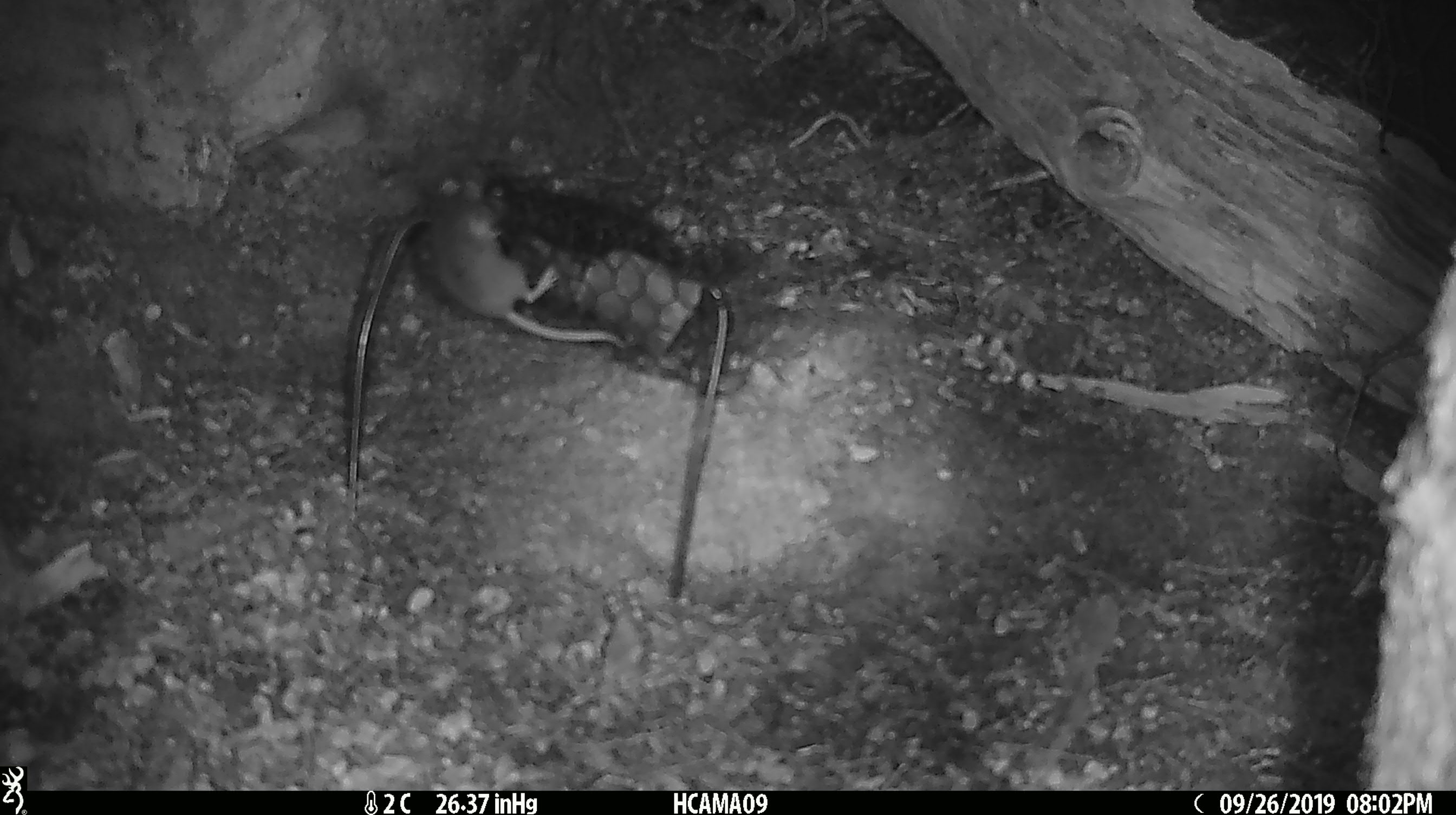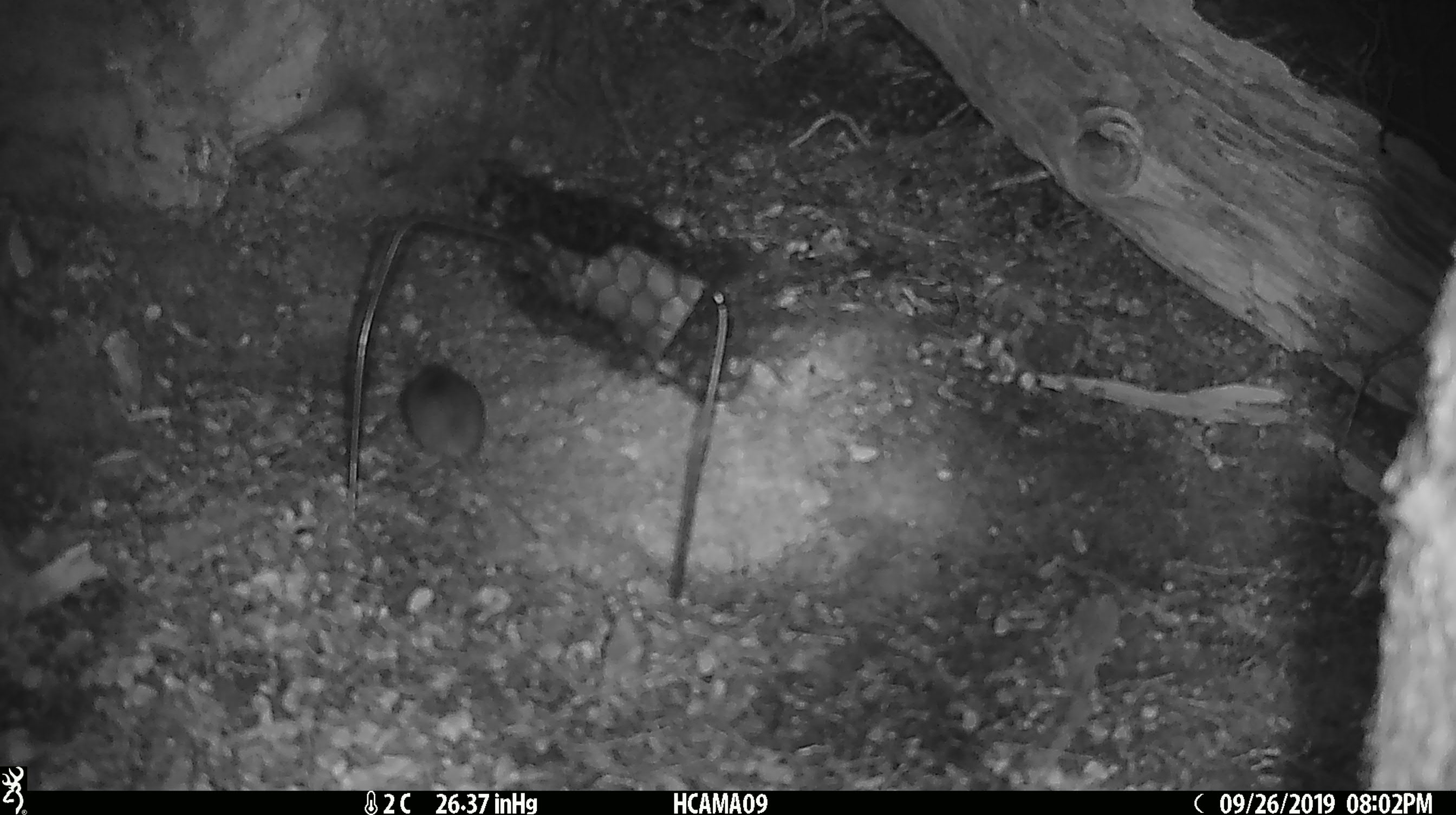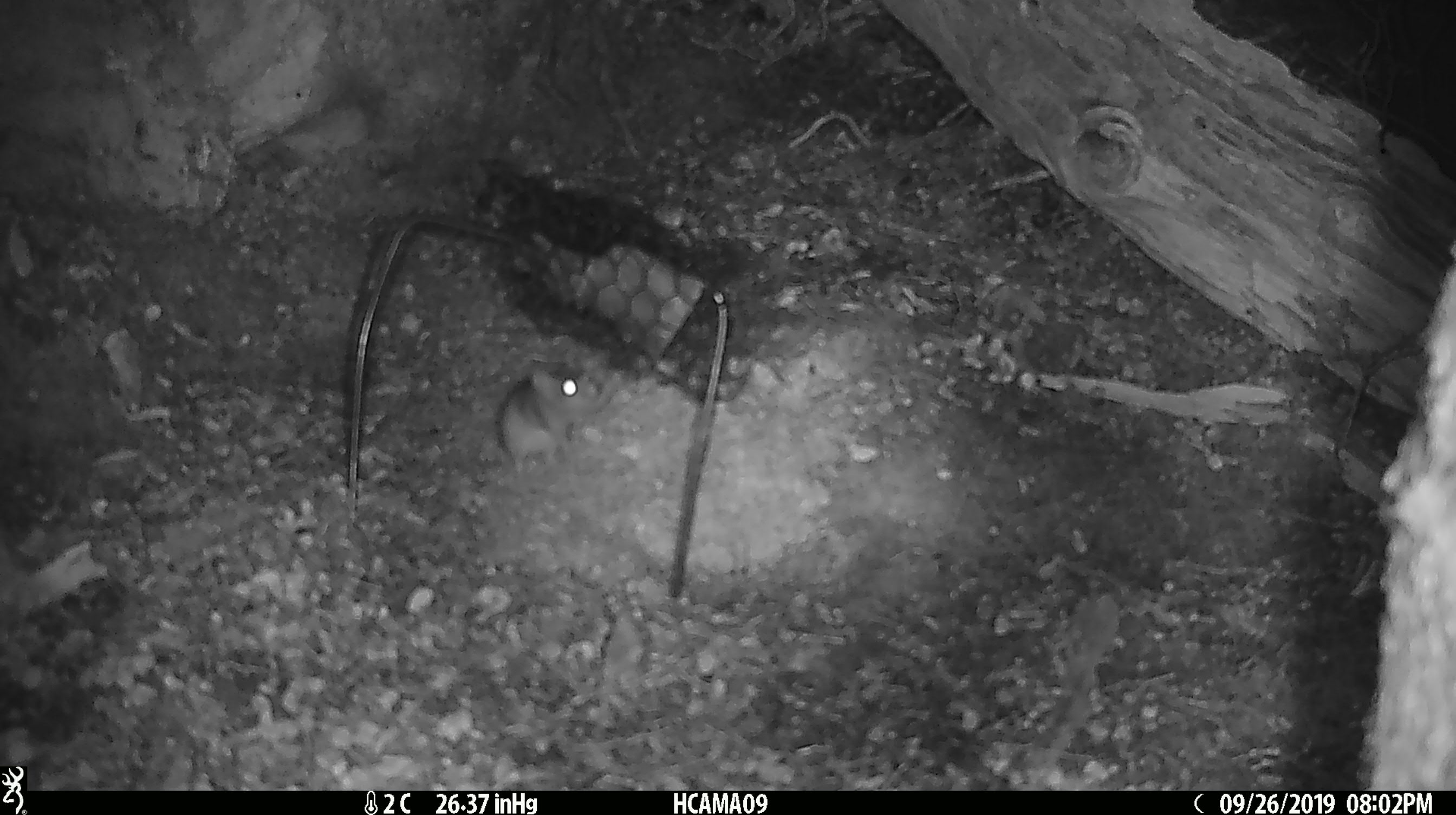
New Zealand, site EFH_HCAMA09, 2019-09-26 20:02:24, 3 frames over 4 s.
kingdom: Animalia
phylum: Chordata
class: Mammalia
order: Rodentia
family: Muridae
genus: Mus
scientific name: Mus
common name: mouse